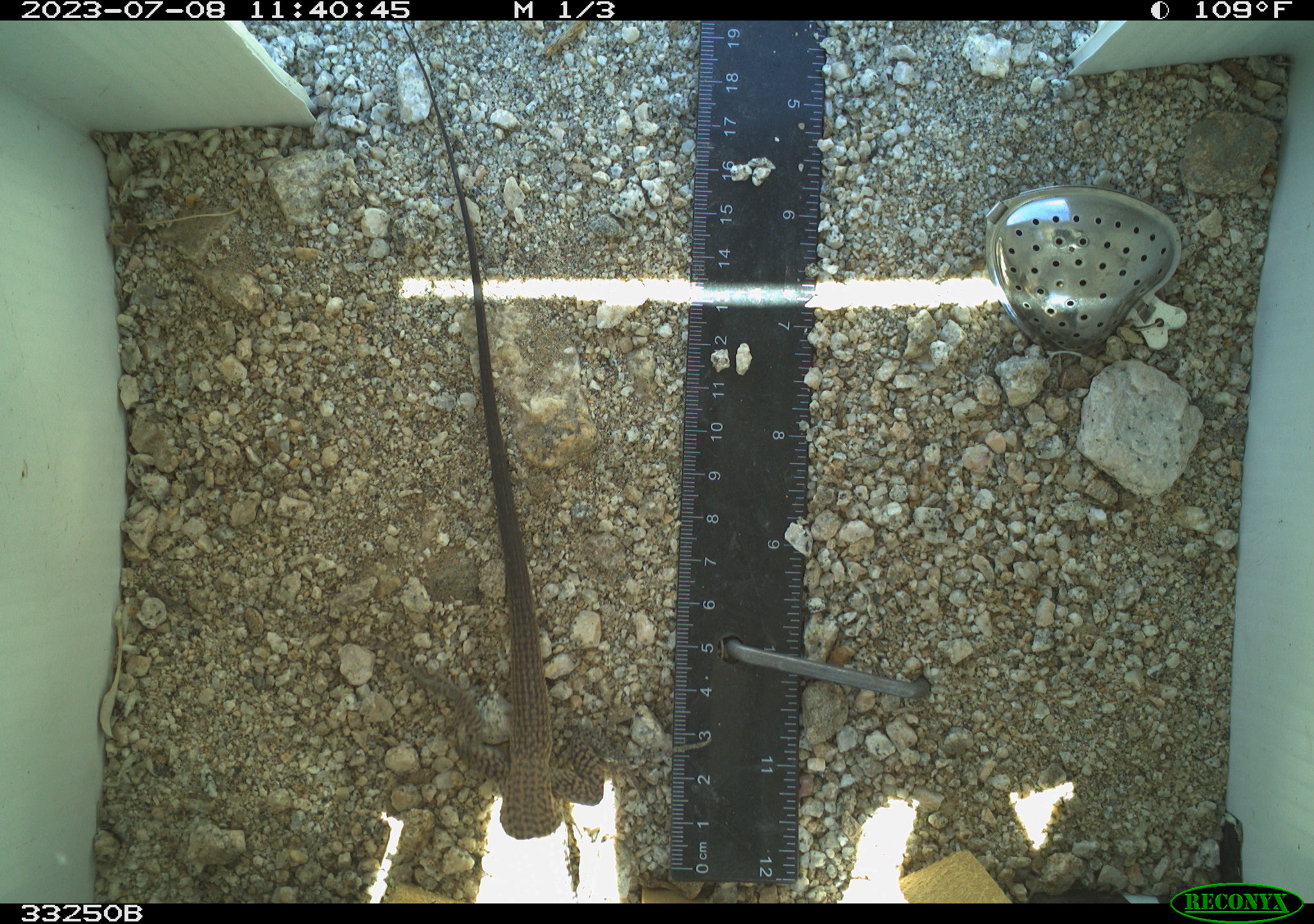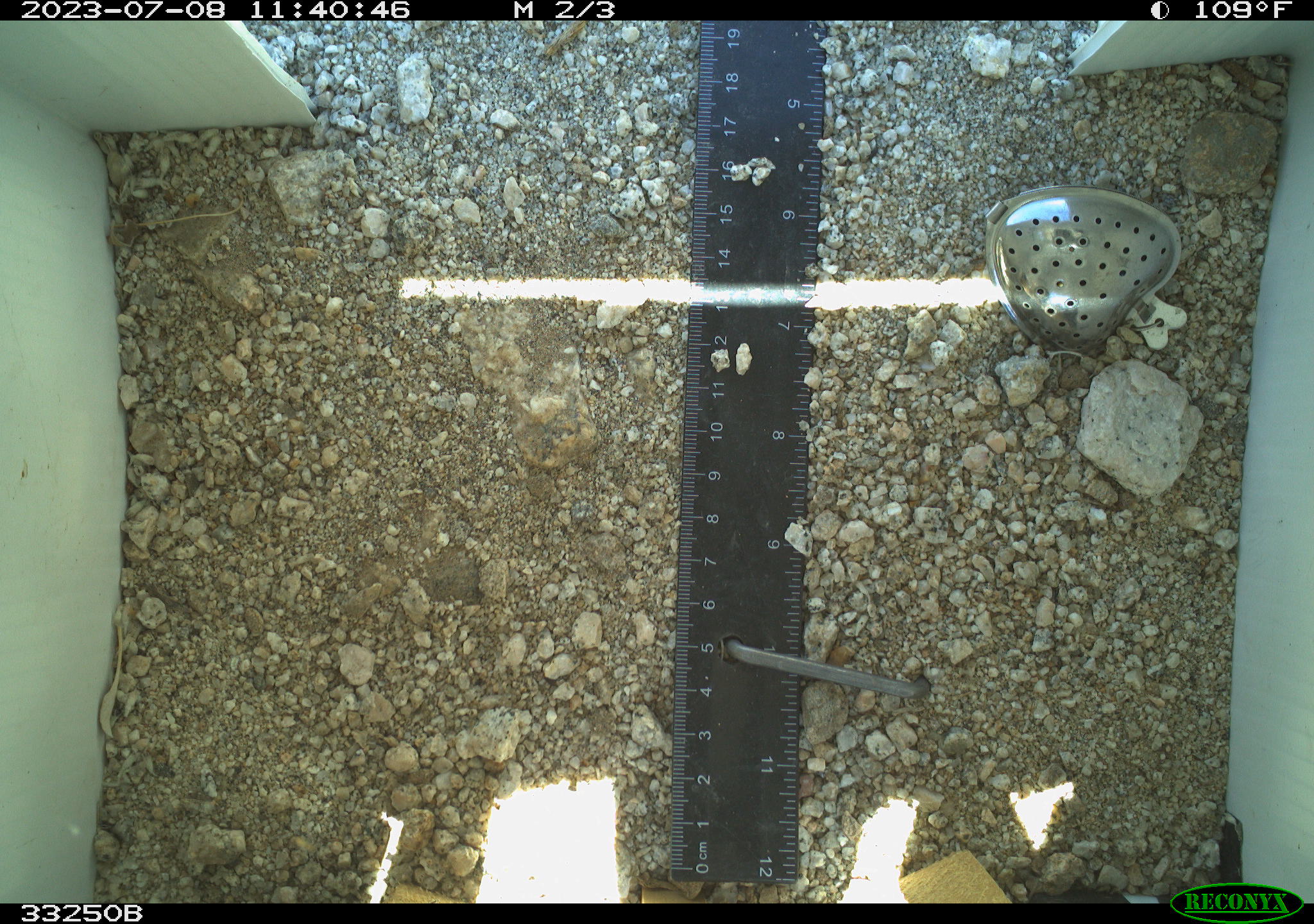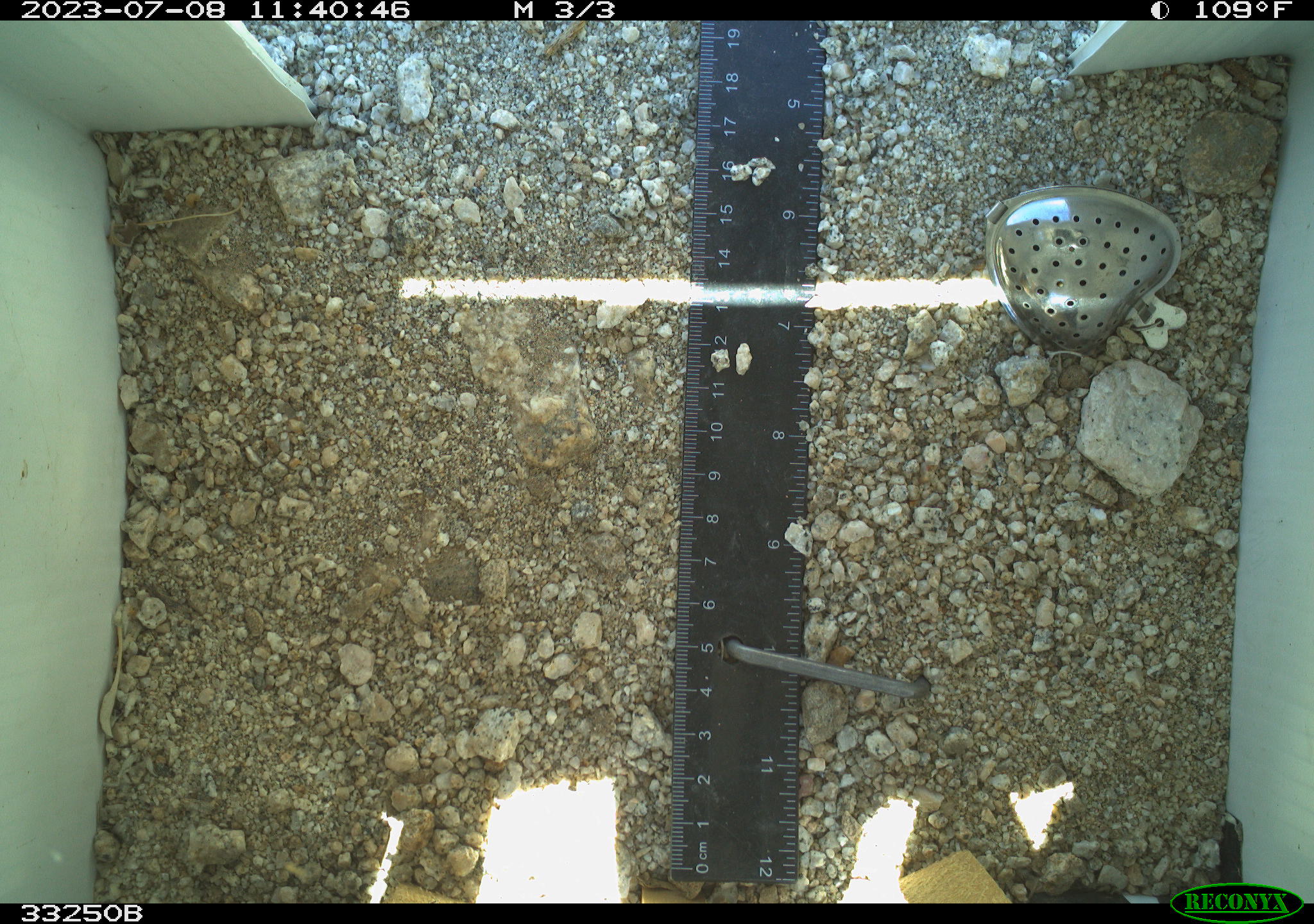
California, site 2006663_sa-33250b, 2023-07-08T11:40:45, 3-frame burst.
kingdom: Animalia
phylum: Chordata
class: Reptilia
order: Squamata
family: Teiidae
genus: Aspidoscelis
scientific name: Aspidoscelis tigris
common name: western whiptail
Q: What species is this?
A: Western whiptail (Aspidoscelis tigris).